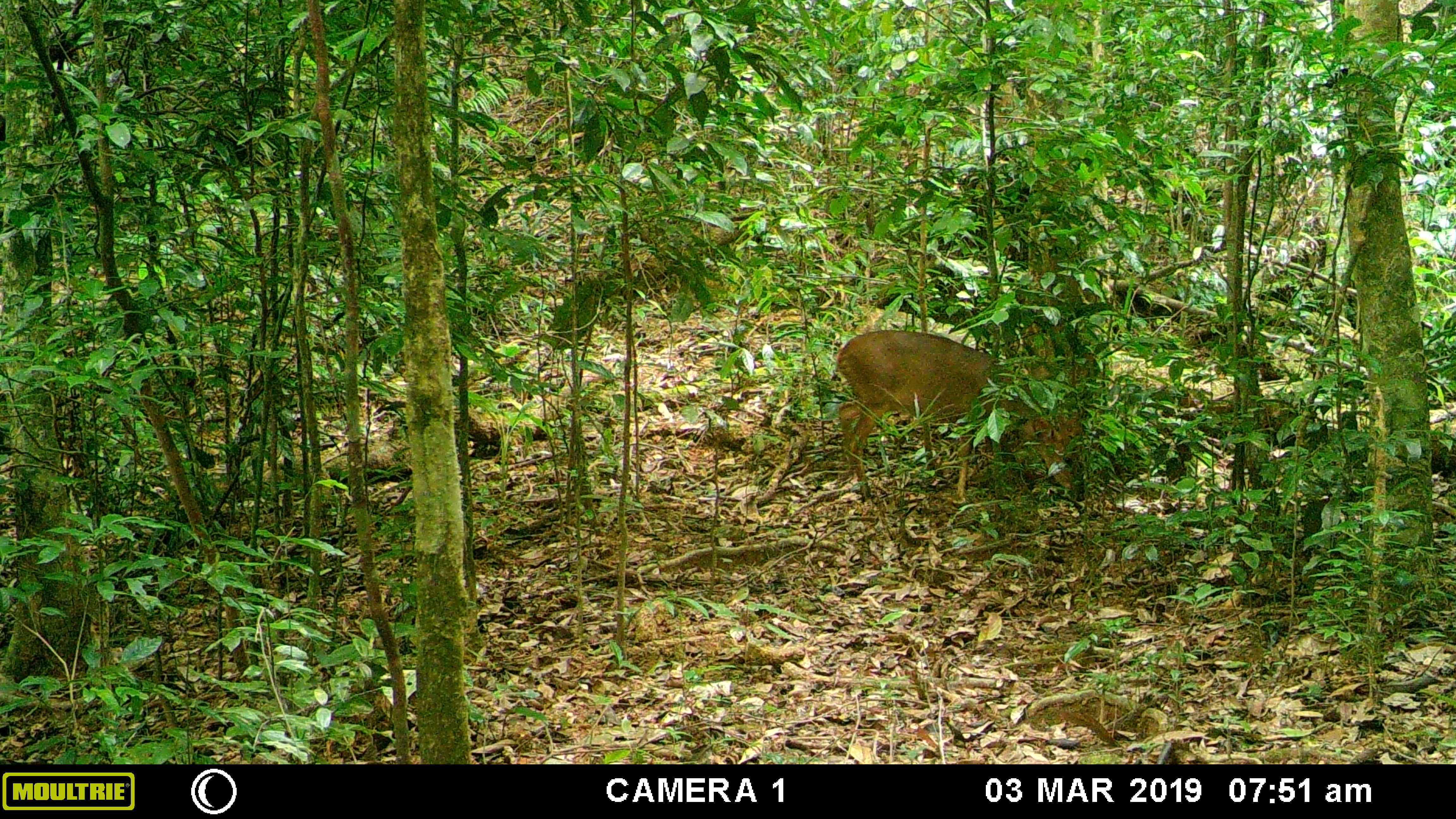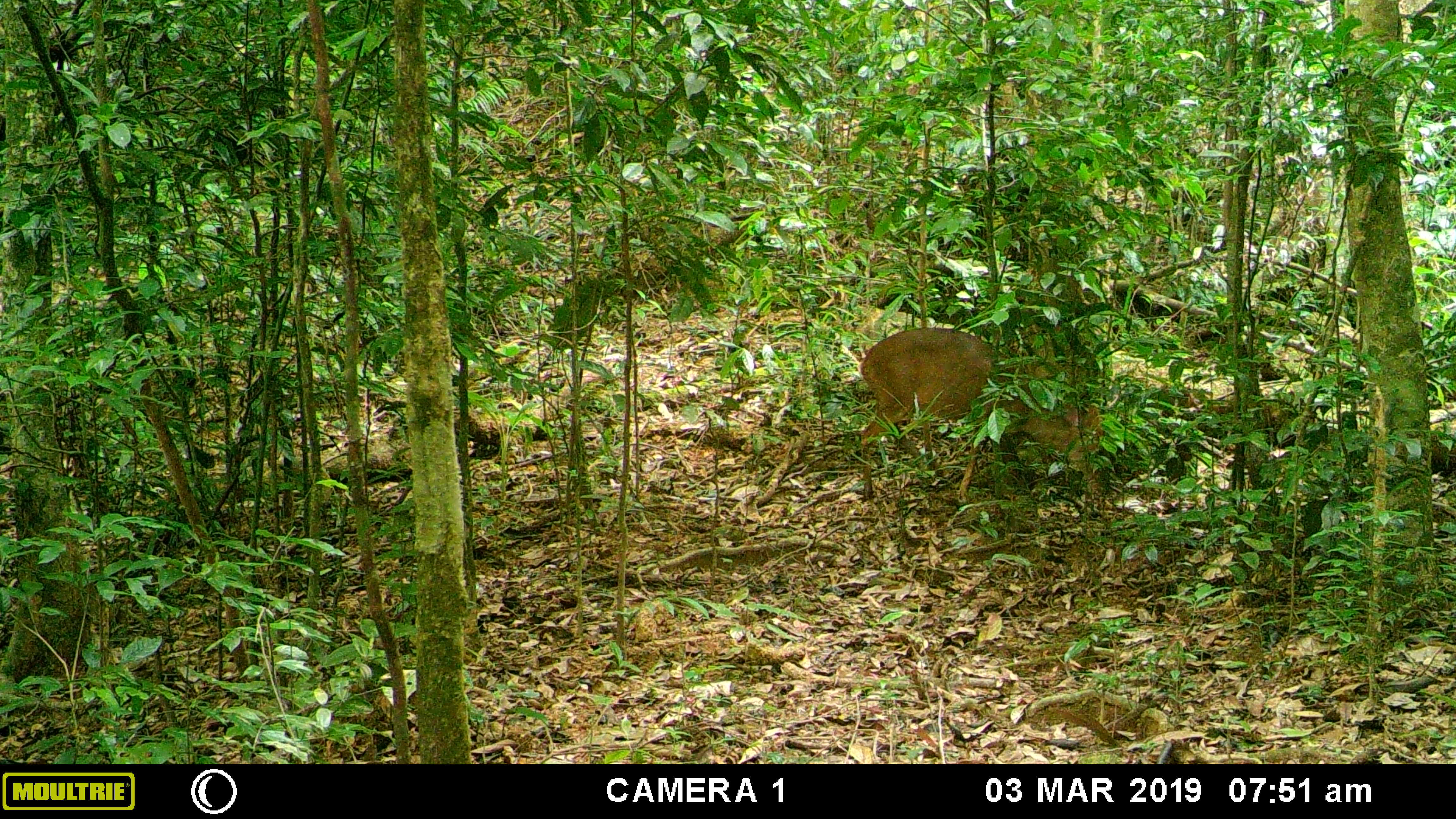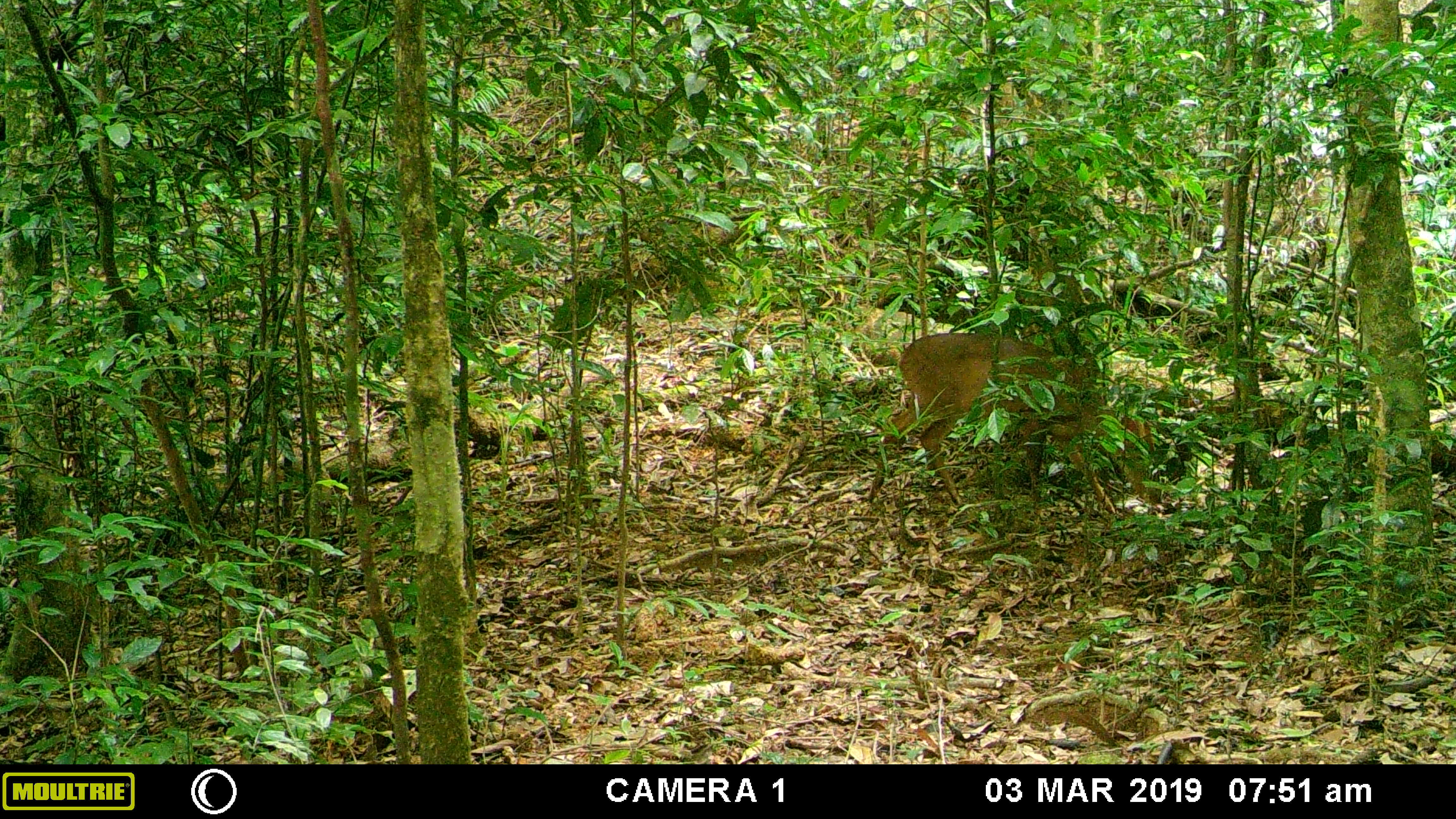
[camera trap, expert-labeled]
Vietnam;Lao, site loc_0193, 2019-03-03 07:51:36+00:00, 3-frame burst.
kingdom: Animalia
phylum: Chordata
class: Mammalia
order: Artiodactyla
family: Cervidae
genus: Muntiacus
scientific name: Muntiacus vuquangensis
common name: large-antlered muntjac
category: large antlered muntjac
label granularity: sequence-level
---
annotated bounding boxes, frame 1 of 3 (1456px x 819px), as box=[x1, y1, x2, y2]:
large antlered muntjac: box=[836, 330, 1085, 501]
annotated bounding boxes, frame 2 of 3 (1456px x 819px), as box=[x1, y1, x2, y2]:
large antlered muntjac: box=[856, 327, 1104, 498]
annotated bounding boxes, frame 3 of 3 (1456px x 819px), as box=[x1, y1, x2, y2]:
large antlered muntjac: box=[866, 331, 1166, 506]